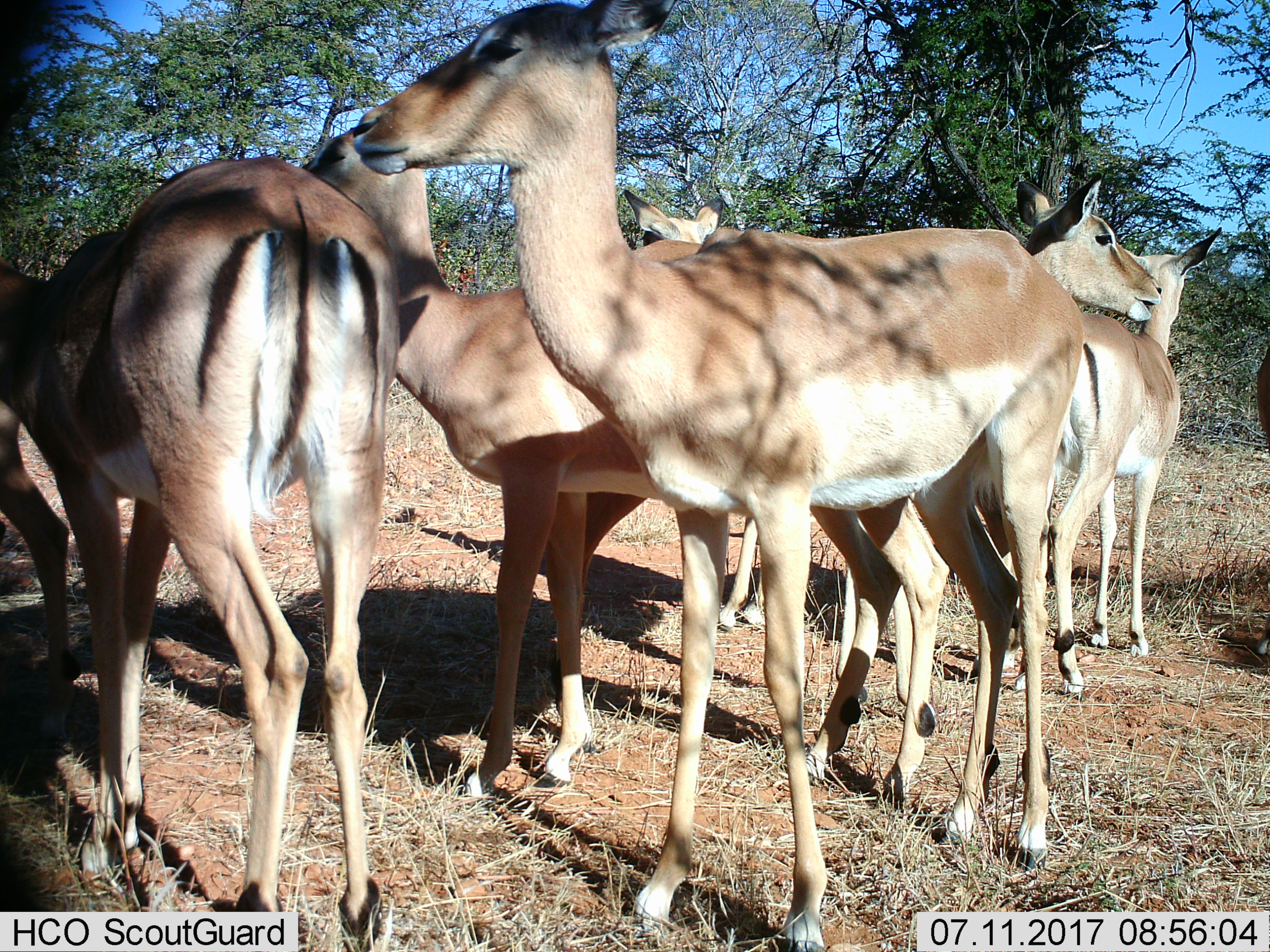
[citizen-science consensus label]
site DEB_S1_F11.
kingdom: Animalia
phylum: Chordata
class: Mammalia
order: Artiodactyla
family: Bovidae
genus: Aepyceros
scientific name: Aepyceros melampus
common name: impala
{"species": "impala (Aepyceros melampus)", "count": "7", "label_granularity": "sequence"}